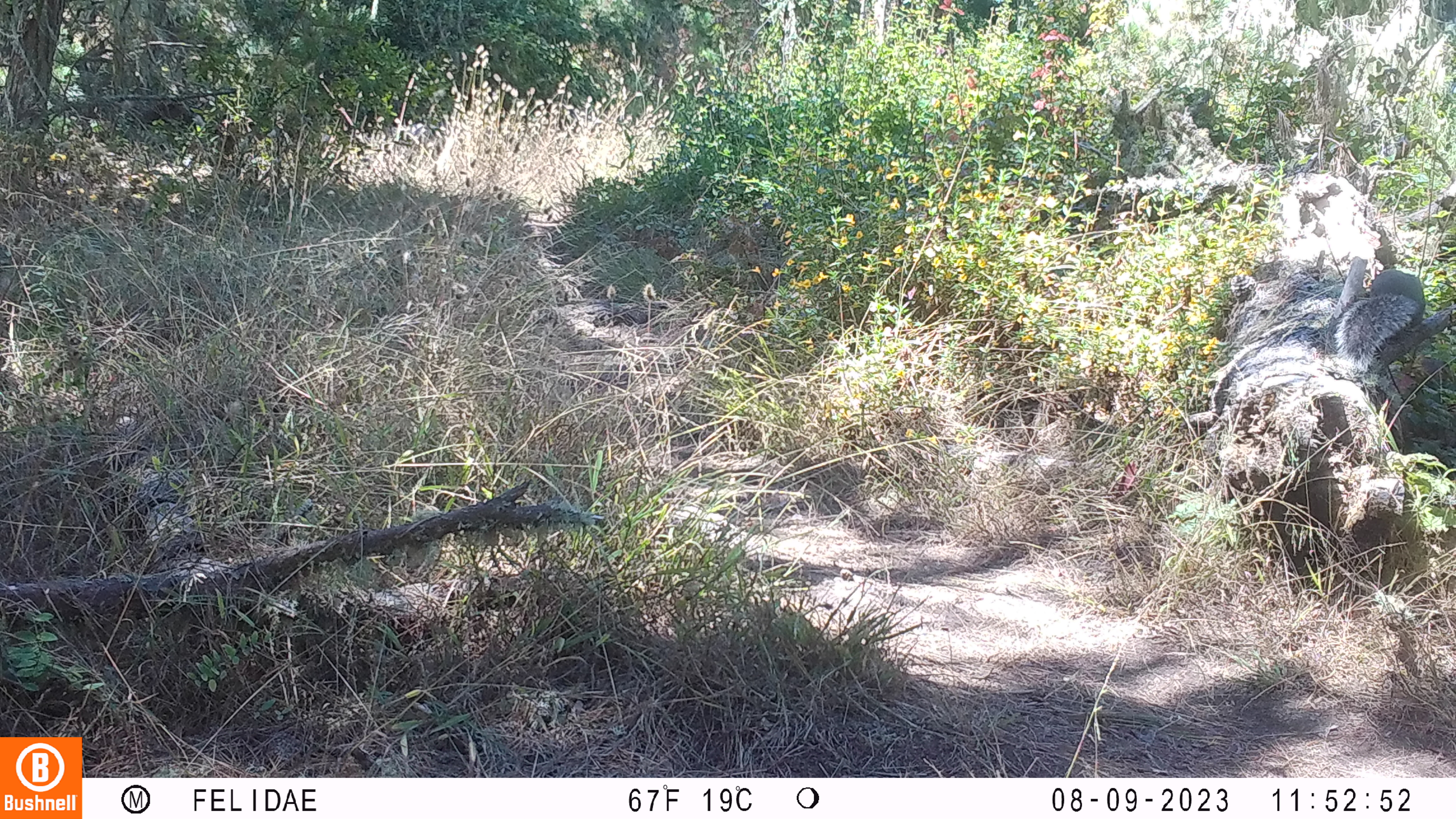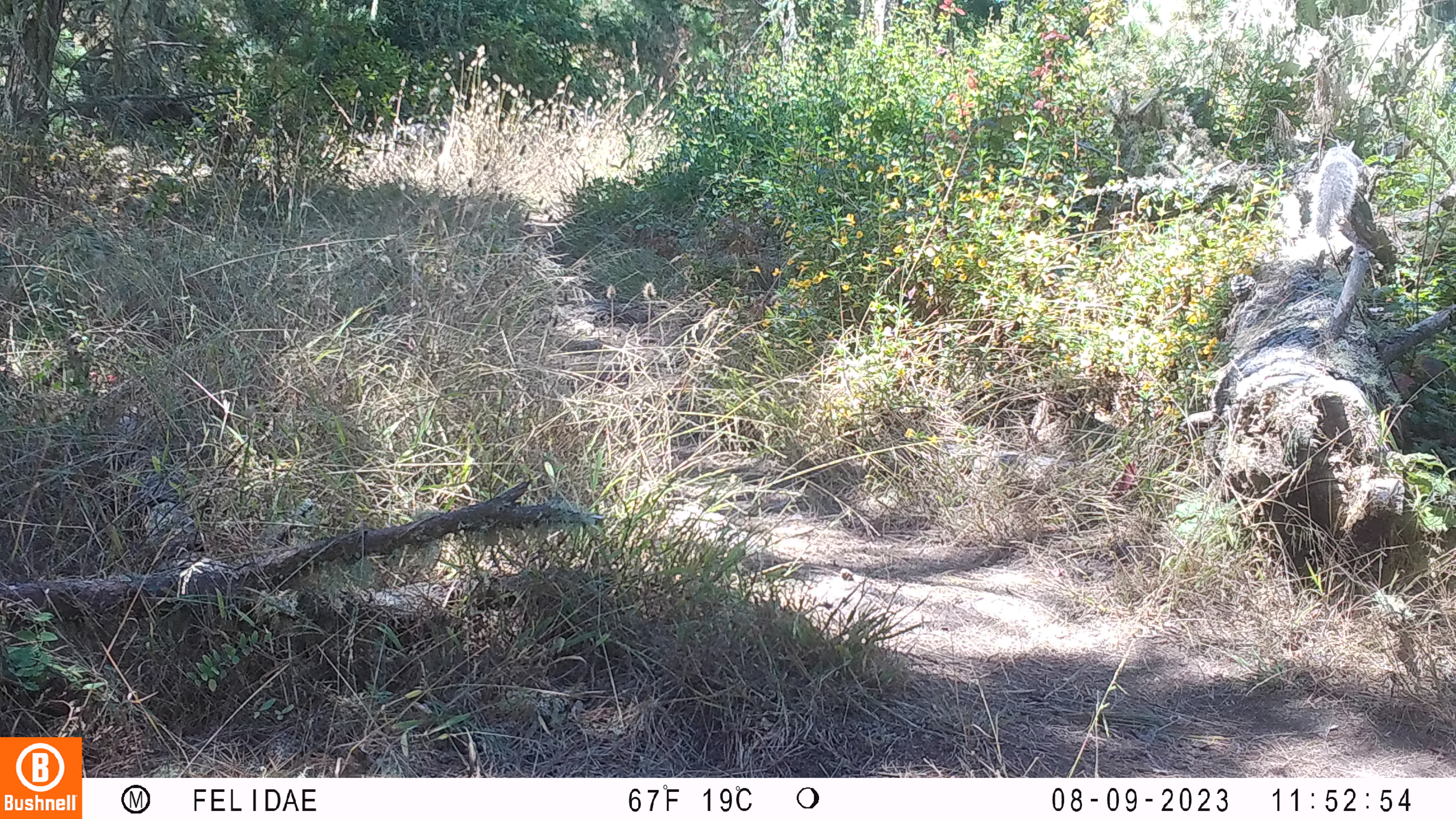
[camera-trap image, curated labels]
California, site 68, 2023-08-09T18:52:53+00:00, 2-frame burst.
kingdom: Animalia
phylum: Chordata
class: Mammalia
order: Rodentia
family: Sciuridae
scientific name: Sciuridae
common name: squirrel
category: unknown squirrel